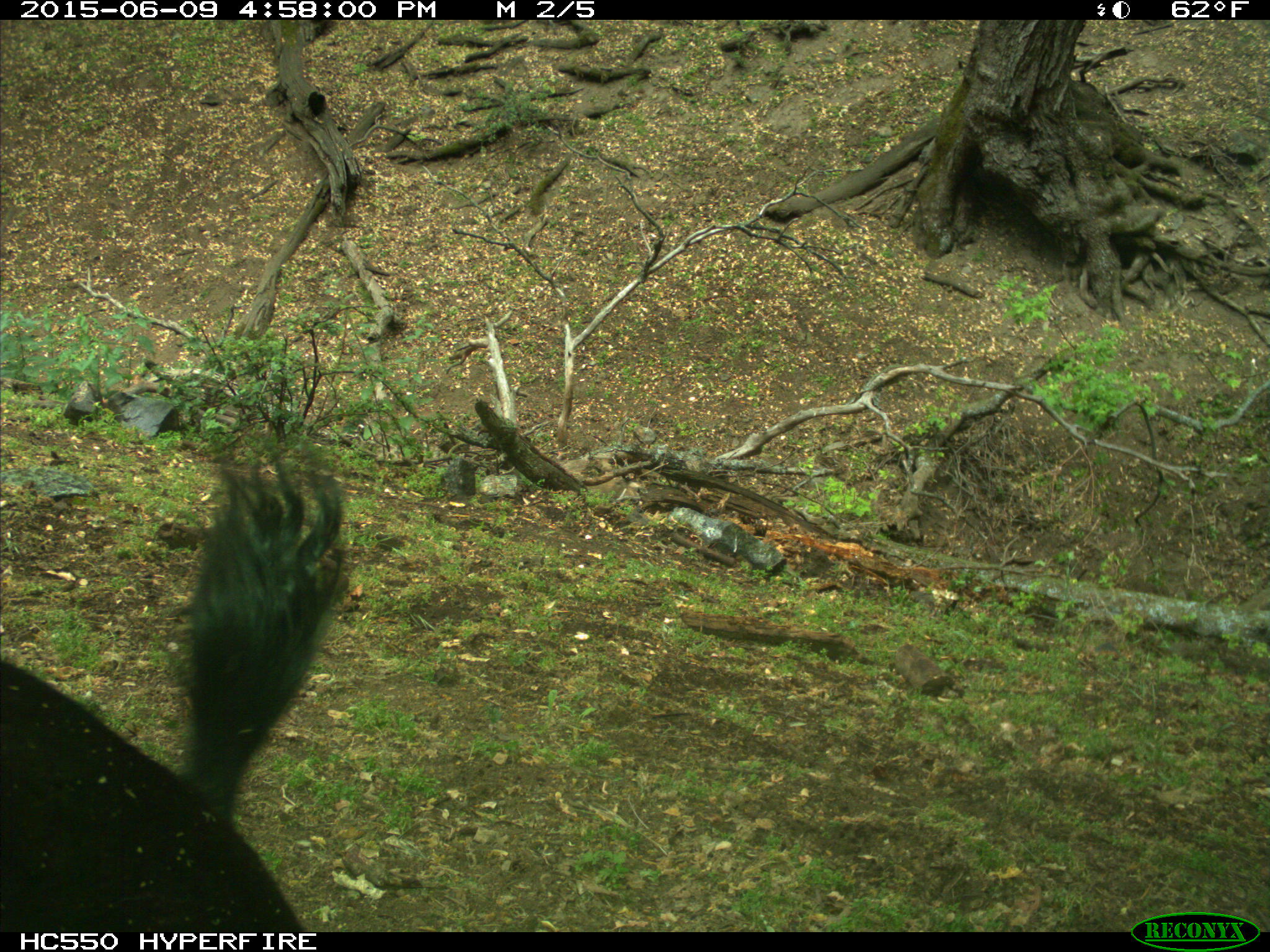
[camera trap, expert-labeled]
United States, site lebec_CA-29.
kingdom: Animalia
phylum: Chordata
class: Mammalia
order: Artiodactyla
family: Bovidae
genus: Bos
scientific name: Bos taurus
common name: domestic cow